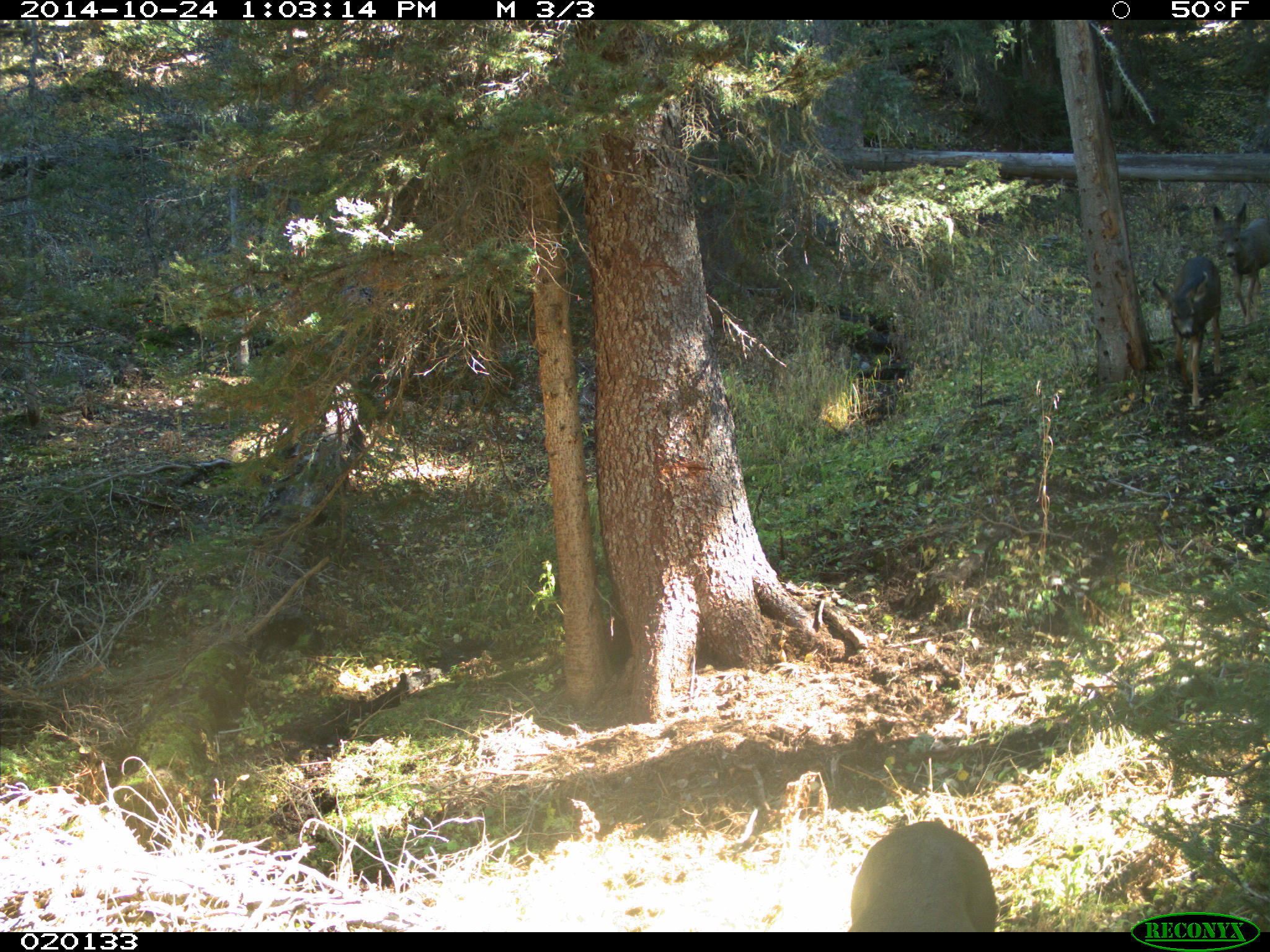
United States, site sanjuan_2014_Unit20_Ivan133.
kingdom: Animalia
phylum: Chordata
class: Mammalia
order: Artiodactyla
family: Cervidae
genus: Odocoileus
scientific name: Odocoileus hemionus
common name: mule deer